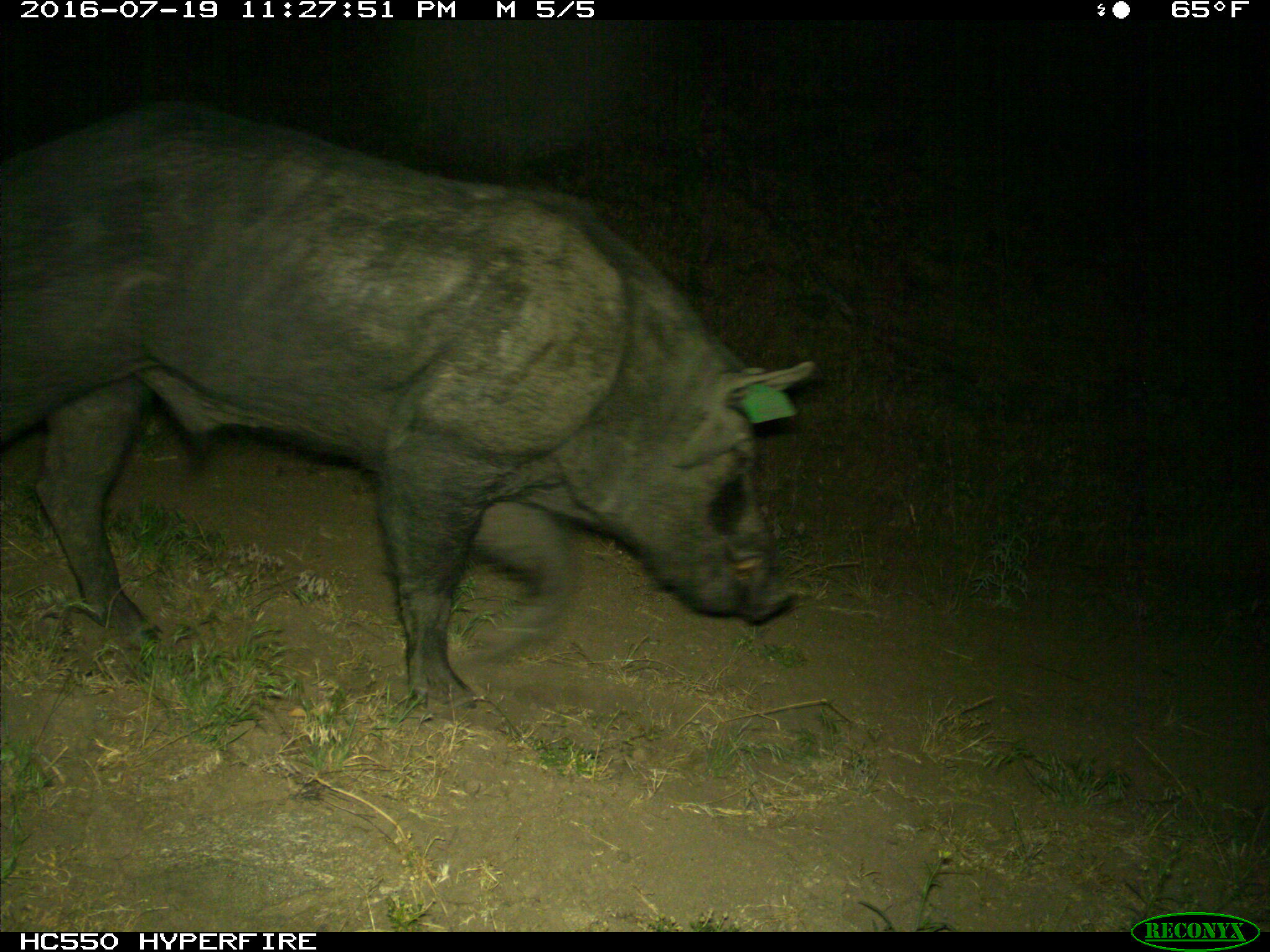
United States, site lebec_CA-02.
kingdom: Animalia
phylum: Chordata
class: Mammalia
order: Artiodactyla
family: Suidae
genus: Sus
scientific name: Sus scrofa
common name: wild boar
Sus scrofa (wild boar).